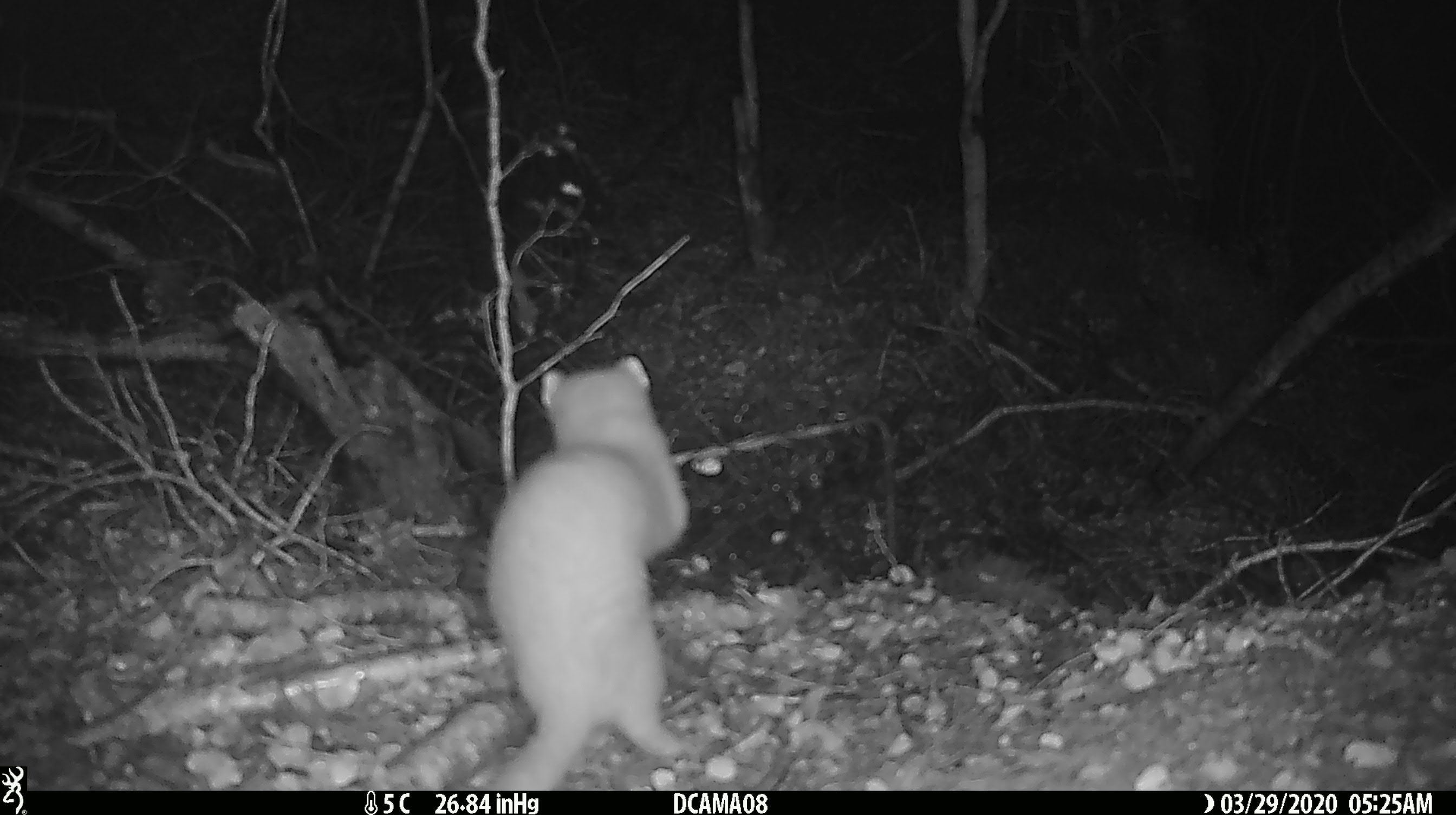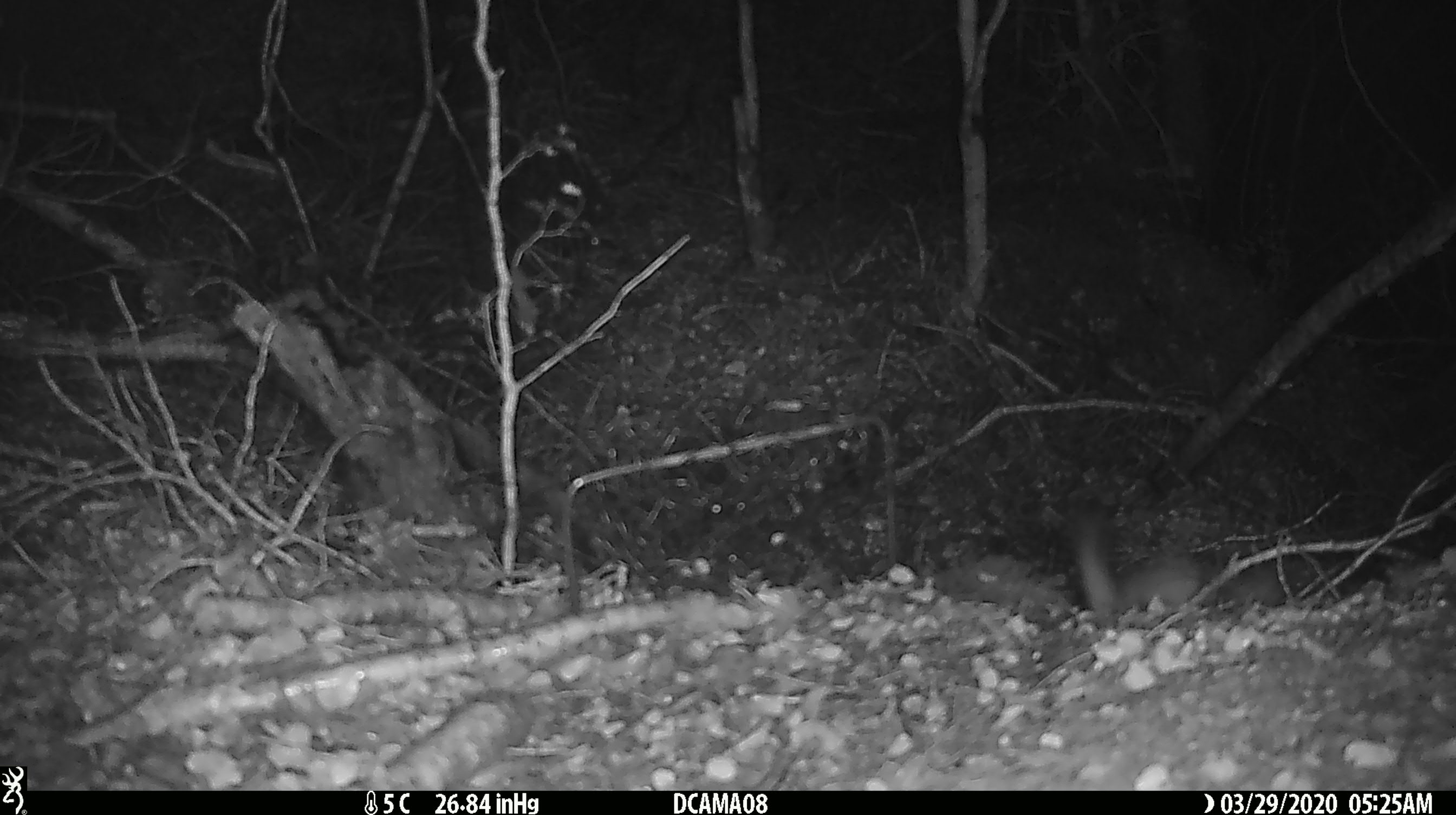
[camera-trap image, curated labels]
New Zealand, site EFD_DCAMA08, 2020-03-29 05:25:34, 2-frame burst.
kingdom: Animalia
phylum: Chordata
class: Mammalia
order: Carnivora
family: Mustelidae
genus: Mustela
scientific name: Mustela erminea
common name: stoat